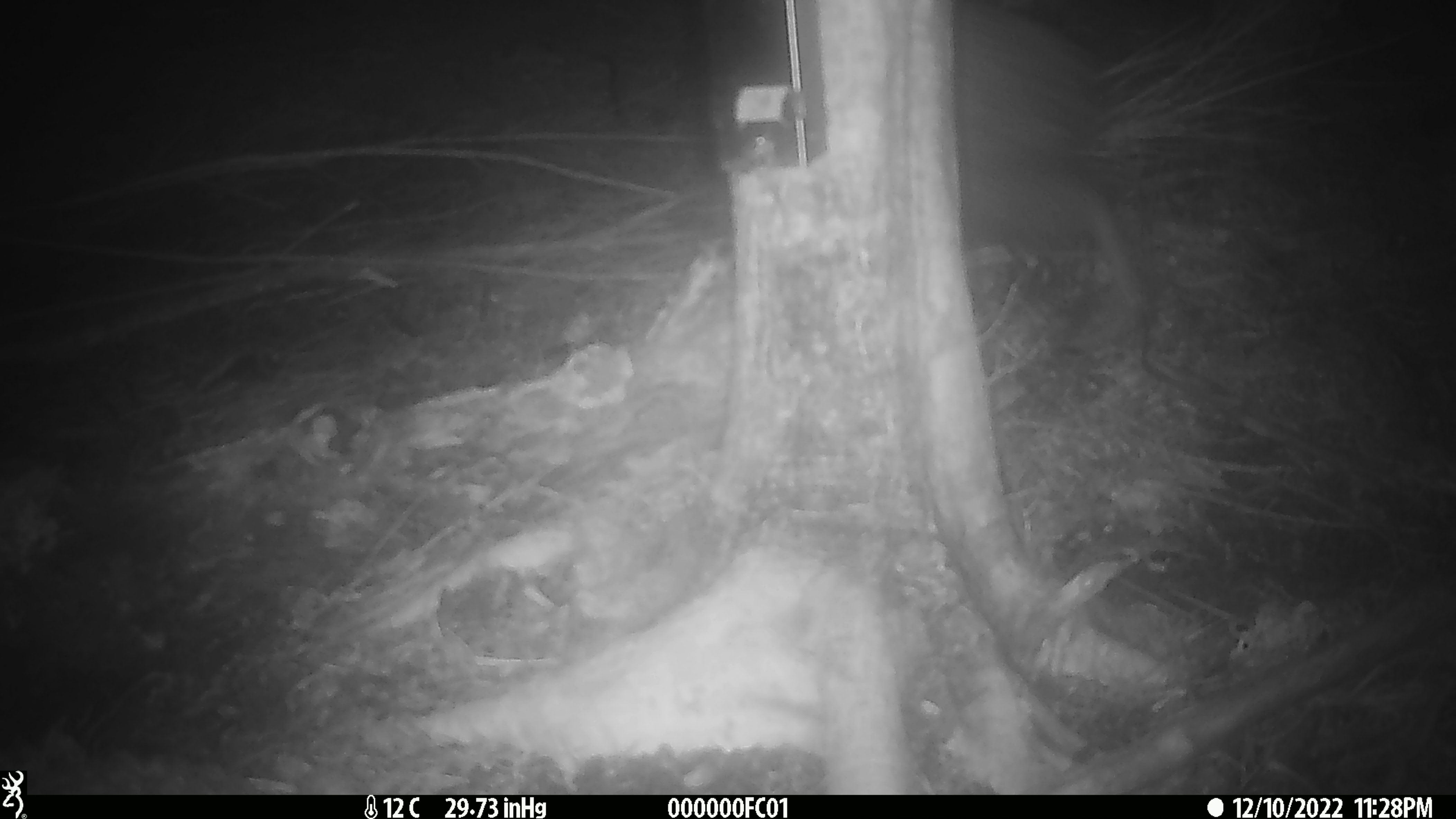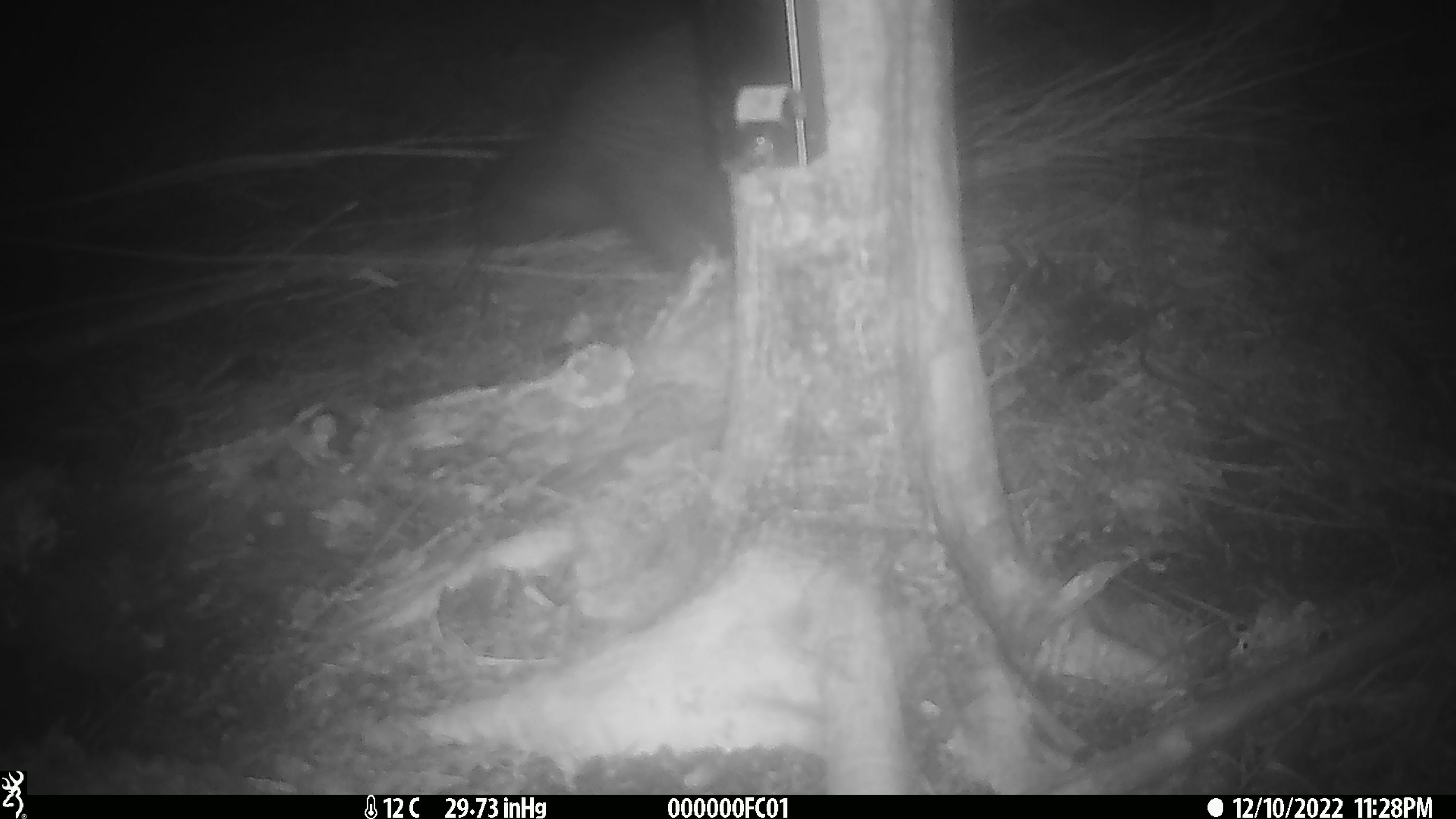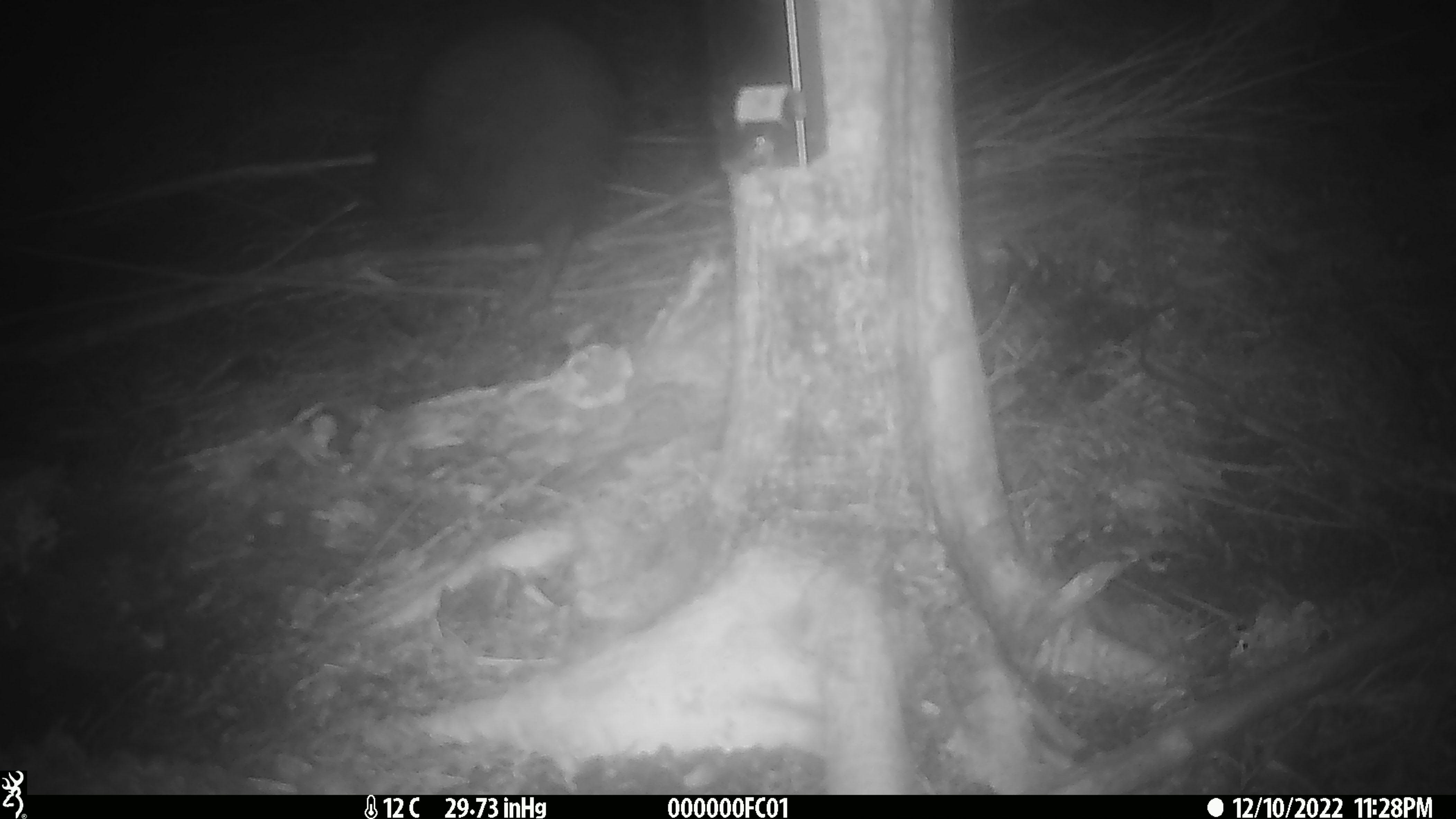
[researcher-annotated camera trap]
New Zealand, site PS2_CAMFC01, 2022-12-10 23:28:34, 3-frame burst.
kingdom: Animalia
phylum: Chordata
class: Aves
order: Apterygiformes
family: Apterygidae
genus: Apteryx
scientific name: Apteryx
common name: kiwi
Kiwi (Apteryx).